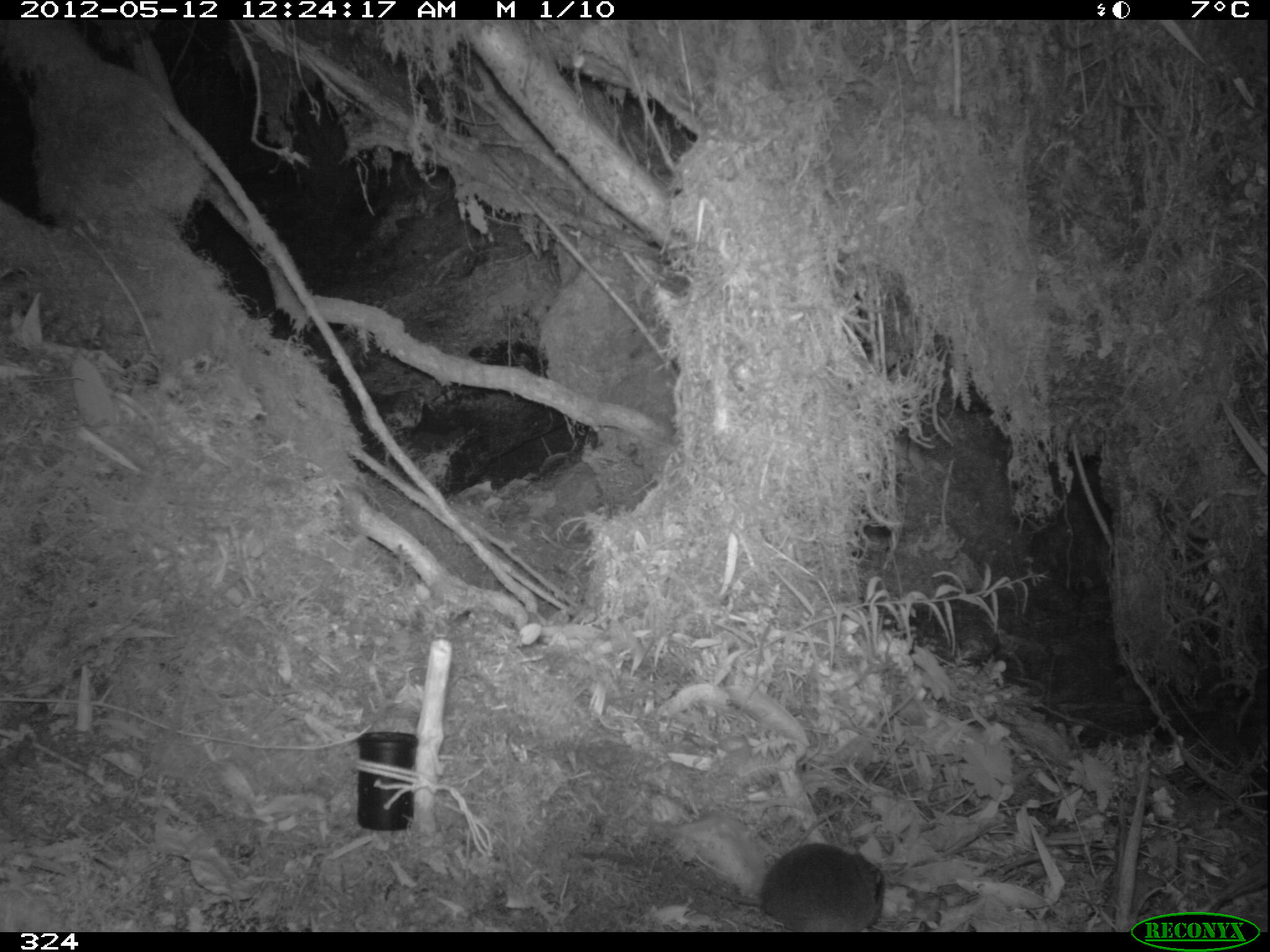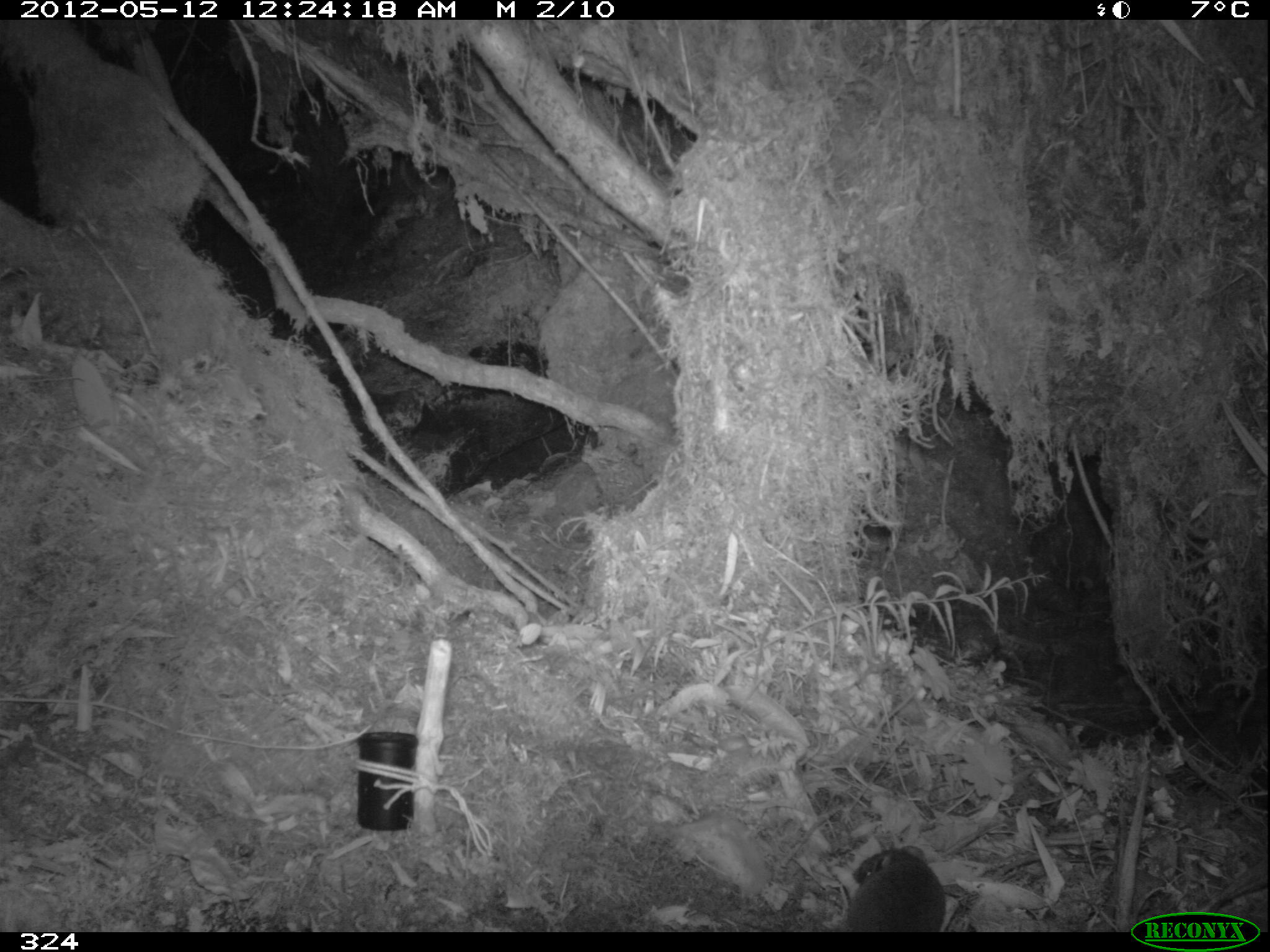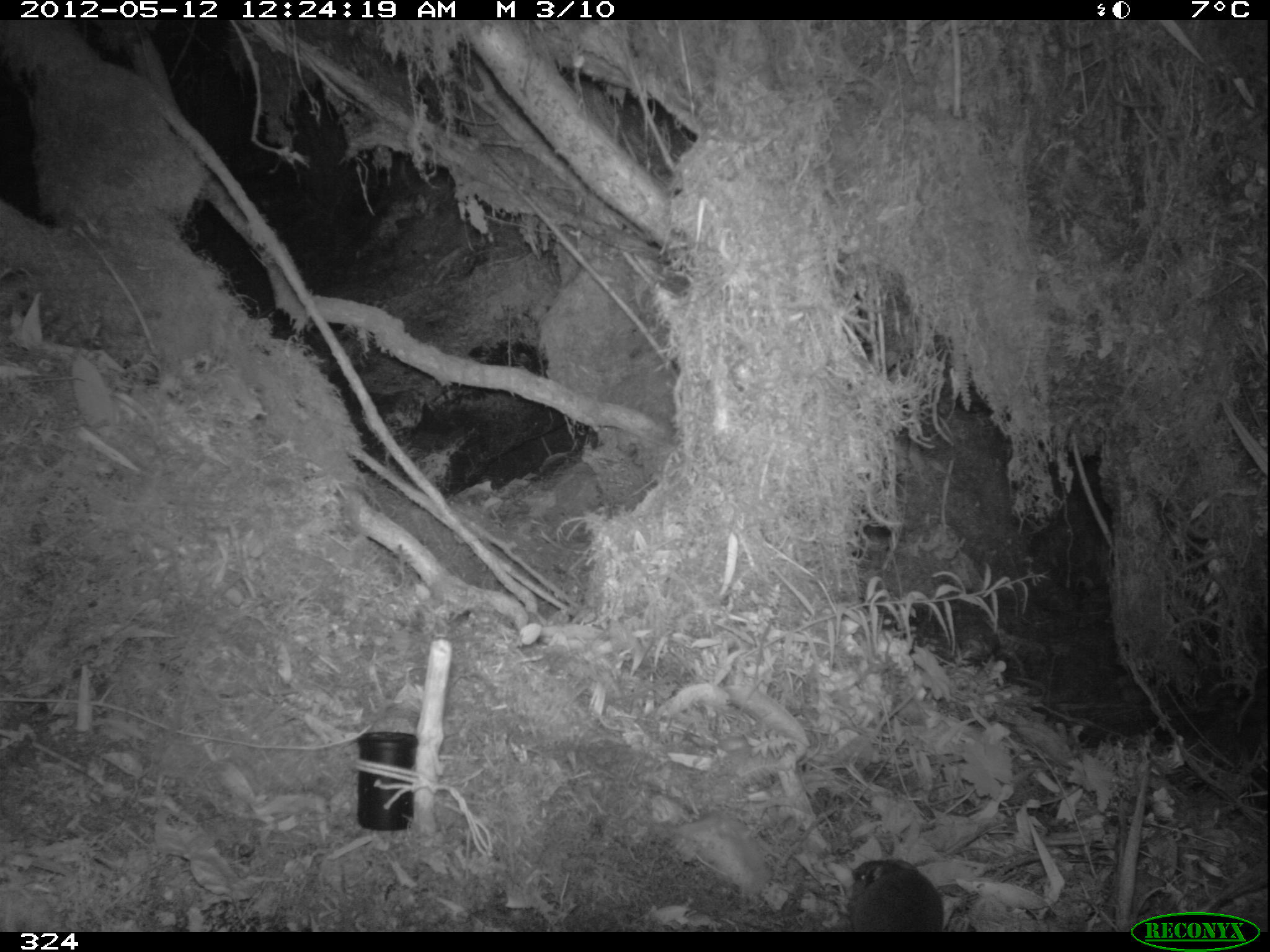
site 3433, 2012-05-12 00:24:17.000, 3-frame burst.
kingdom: Animalia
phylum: Chordata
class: Mammalia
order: Rodentia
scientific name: Rodentia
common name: rodents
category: unknown rodent